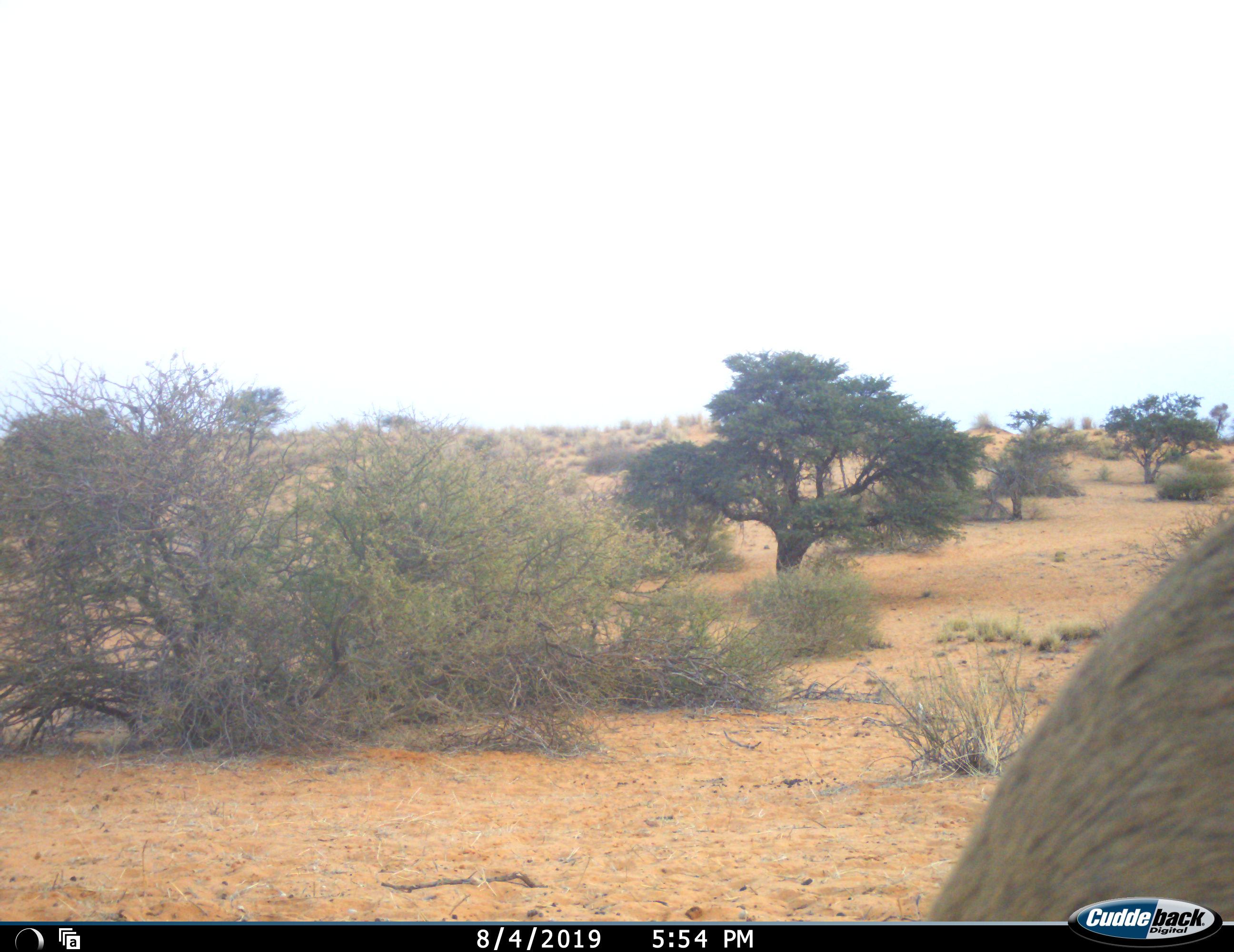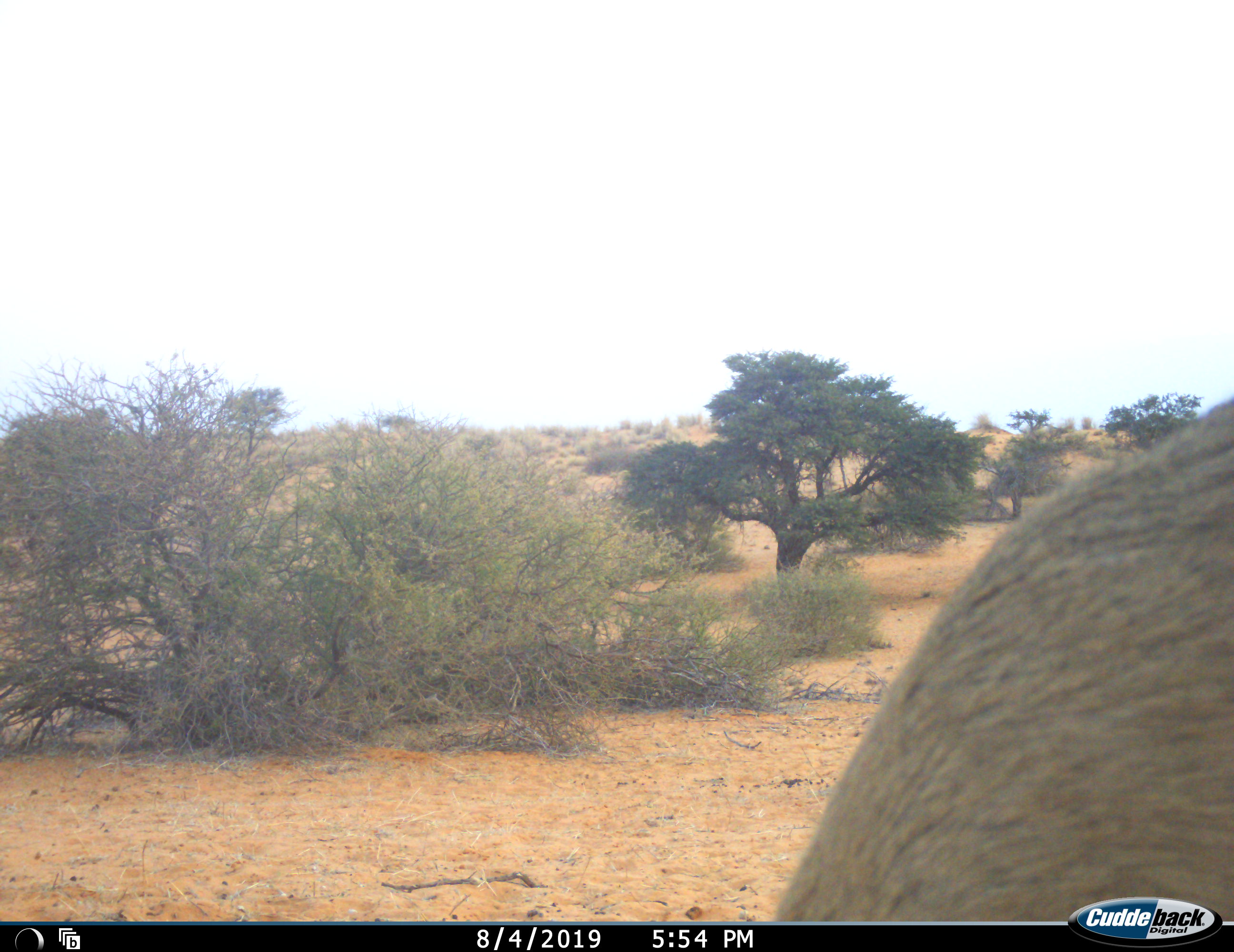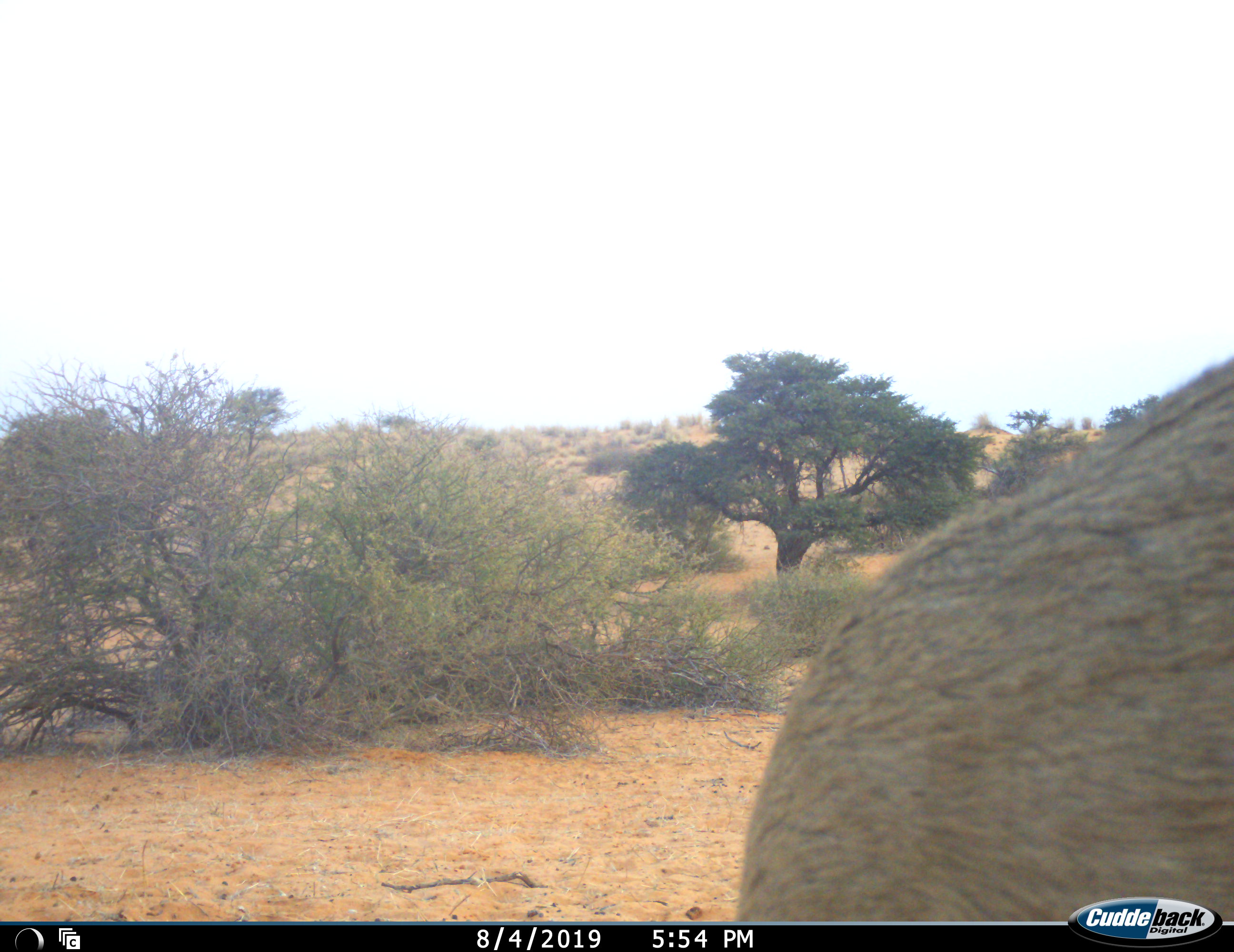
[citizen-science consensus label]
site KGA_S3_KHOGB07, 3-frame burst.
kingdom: Animalia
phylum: Chordata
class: Mammalia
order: Artiodactyla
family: Bovidae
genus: Sylvicapra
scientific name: Sylvicapra grimmia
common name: common duiker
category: duikercommongrey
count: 1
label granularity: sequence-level